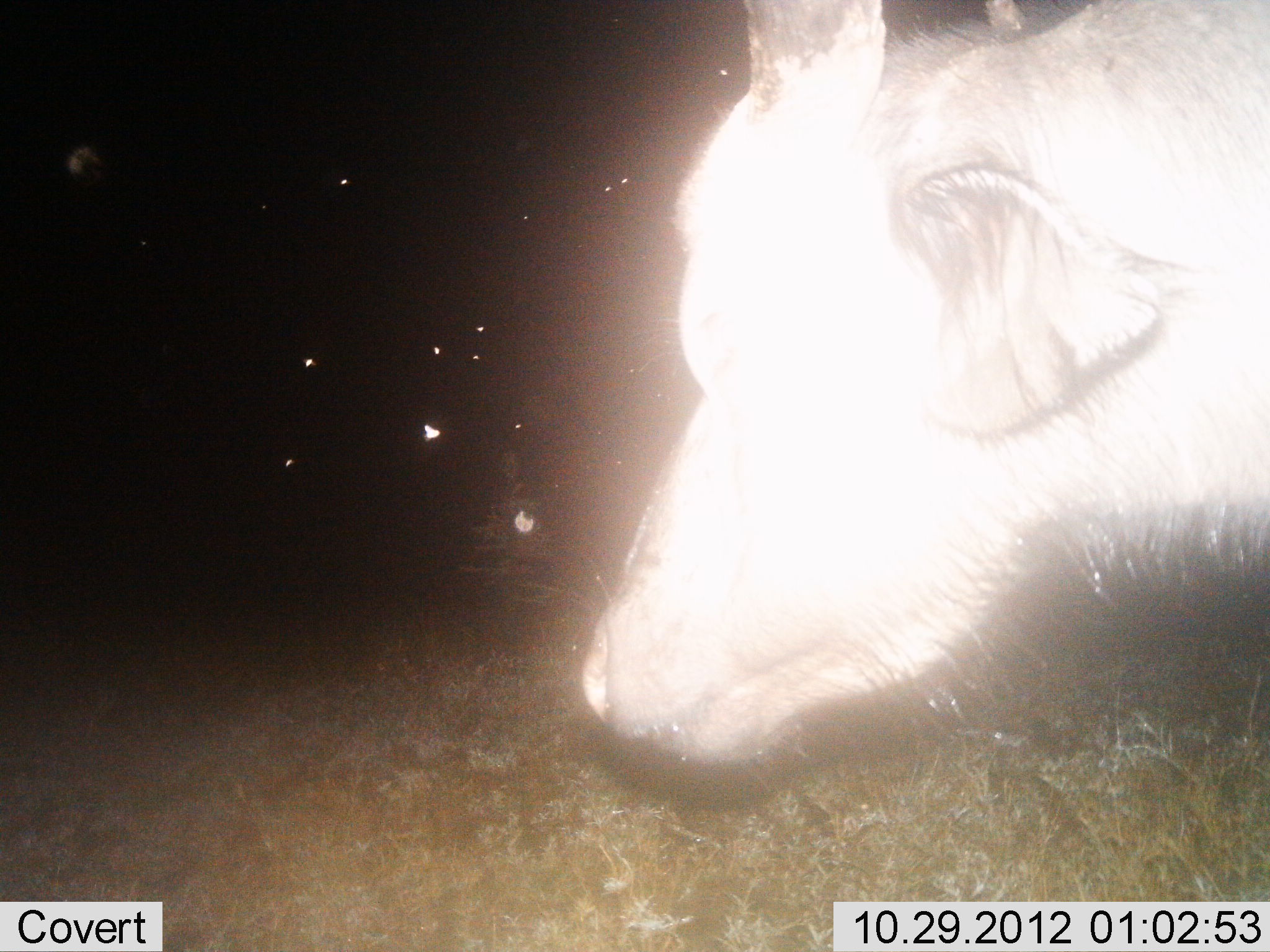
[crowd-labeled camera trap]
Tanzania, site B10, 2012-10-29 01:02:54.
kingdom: Animalia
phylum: Chordata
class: Mammalia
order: Artiodactyla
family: Bovidae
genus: Syncerus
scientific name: Syncerus caffer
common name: cape buffalo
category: buffalo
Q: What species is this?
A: Buffalo (cape buffalo) (Syncerus caffer).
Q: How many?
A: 1.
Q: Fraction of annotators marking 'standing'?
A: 33%.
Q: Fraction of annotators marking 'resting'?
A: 0%.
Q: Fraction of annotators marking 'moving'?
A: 56%.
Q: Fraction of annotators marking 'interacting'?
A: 0%.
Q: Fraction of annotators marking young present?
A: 0%.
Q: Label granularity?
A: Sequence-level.